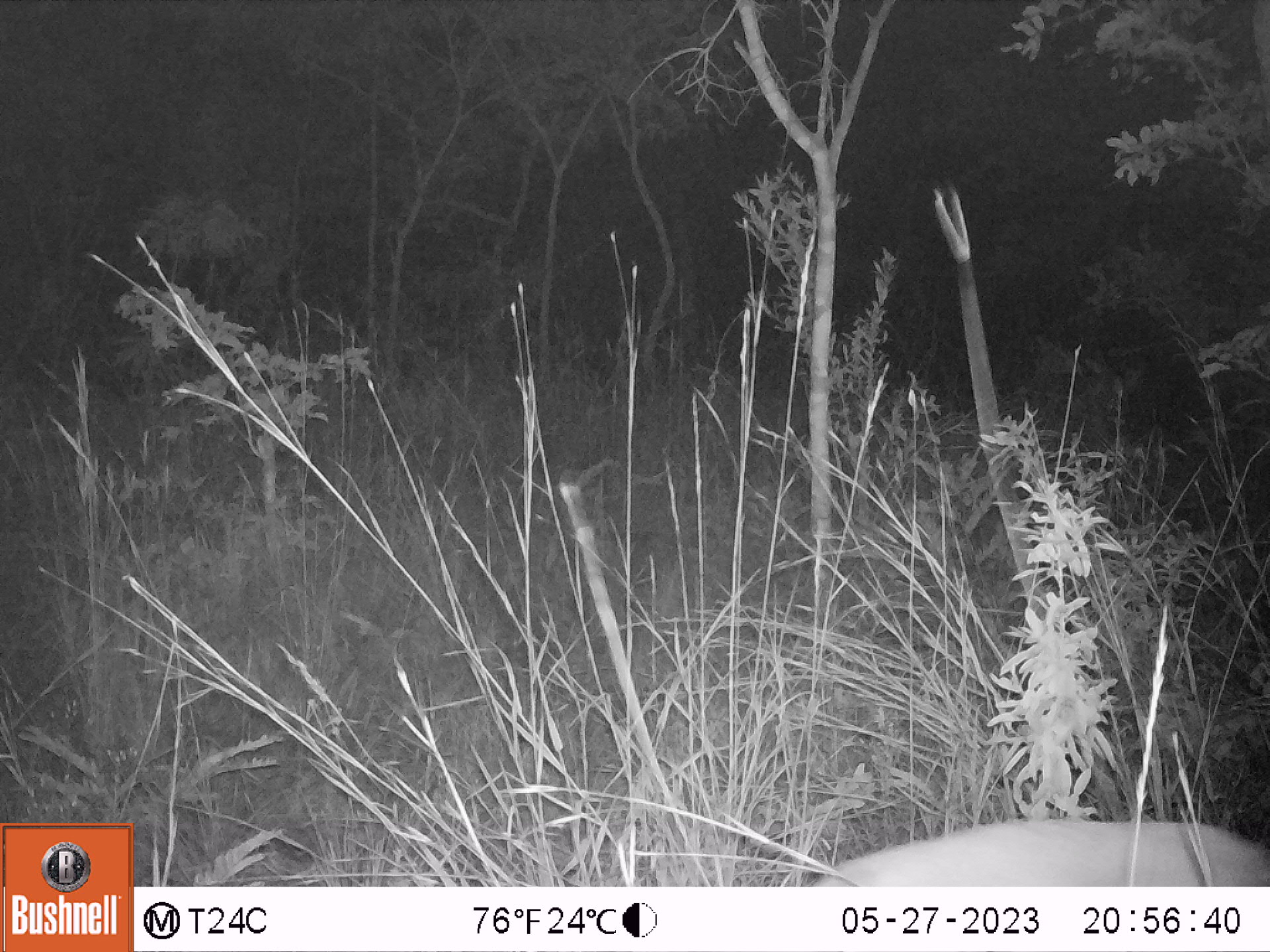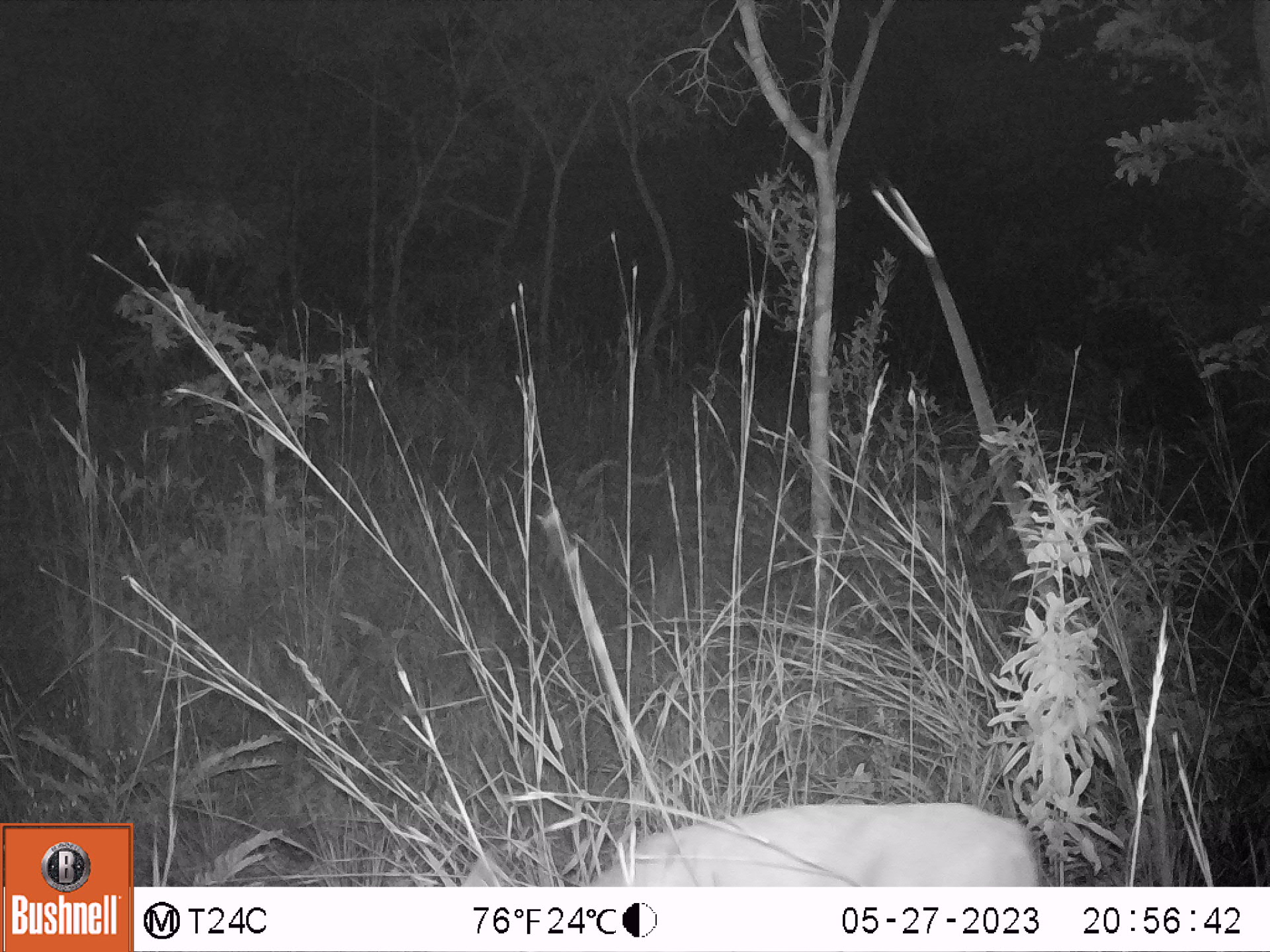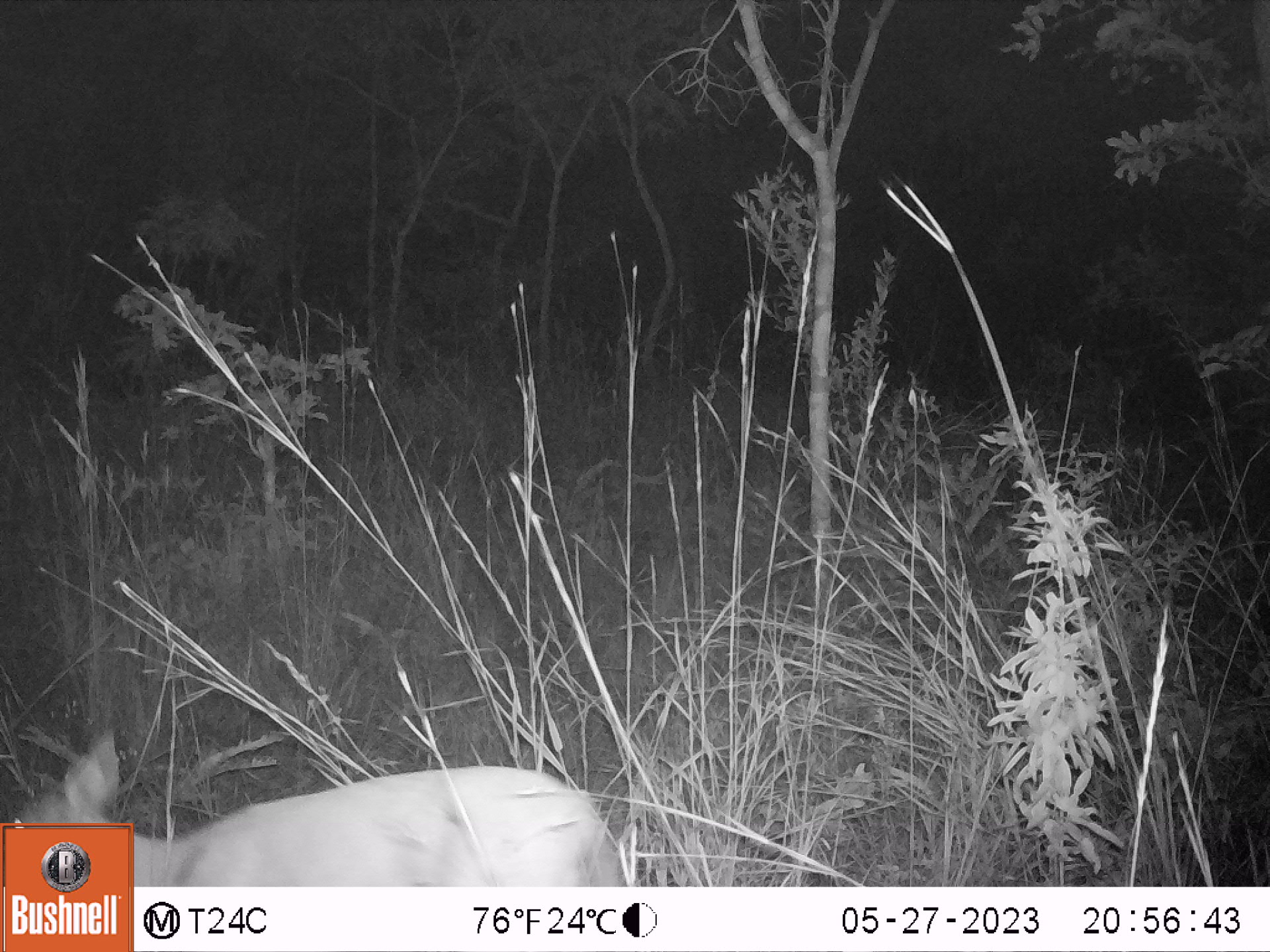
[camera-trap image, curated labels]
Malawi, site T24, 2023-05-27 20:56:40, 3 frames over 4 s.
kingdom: Animalia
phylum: Chordata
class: Mammalia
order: Artiodactyla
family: Bovidae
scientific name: Antilopinae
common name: small antelope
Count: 1.